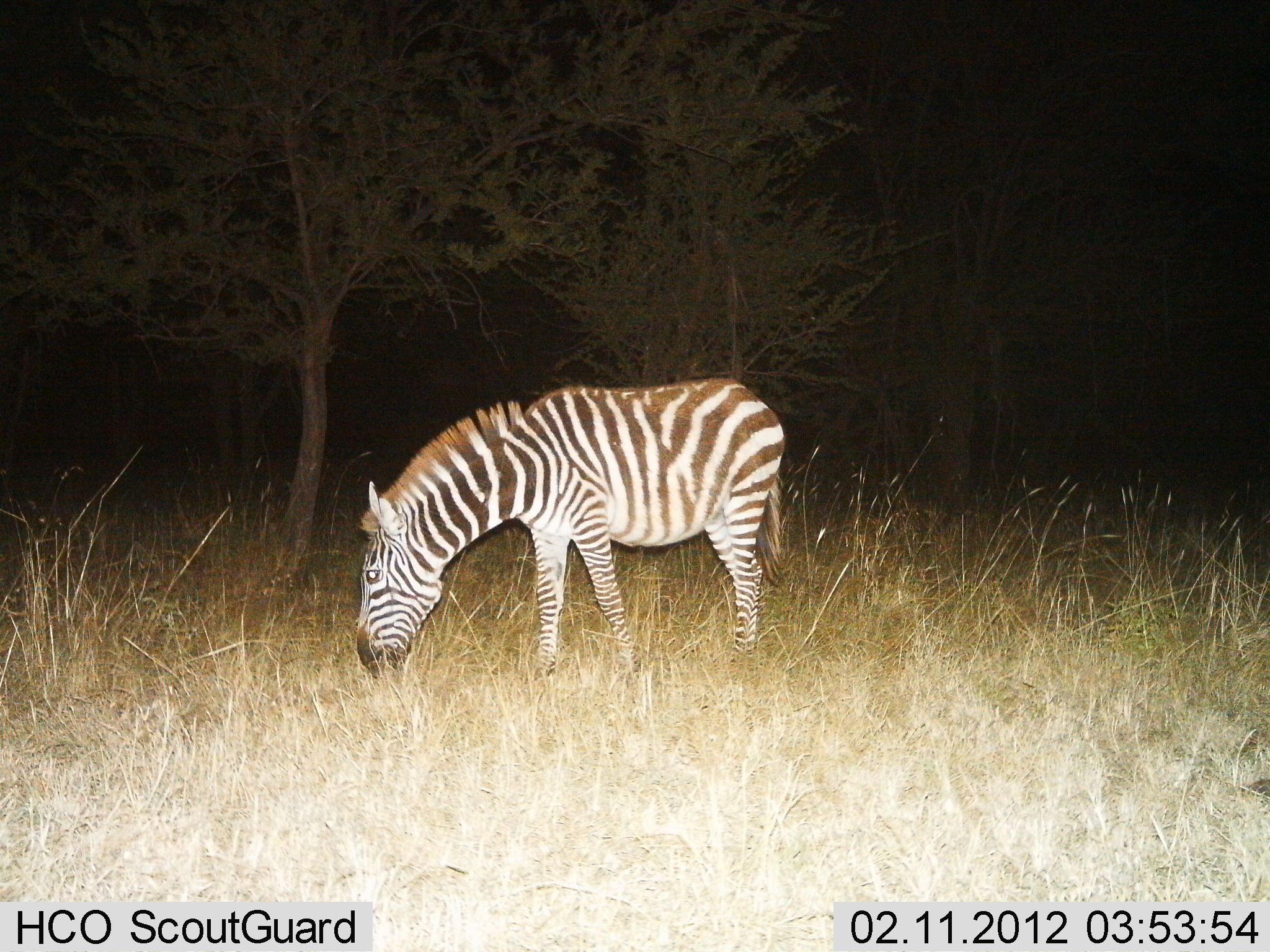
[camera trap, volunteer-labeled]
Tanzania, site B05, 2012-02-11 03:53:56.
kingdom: Animalia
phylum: Chordata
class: Mammalia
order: Perissodactyla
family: Equidae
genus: Equus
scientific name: Equus quagga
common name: plains zebra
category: zebra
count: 1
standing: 23%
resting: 0%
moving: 0%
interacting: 0%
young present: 0%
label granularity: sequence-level